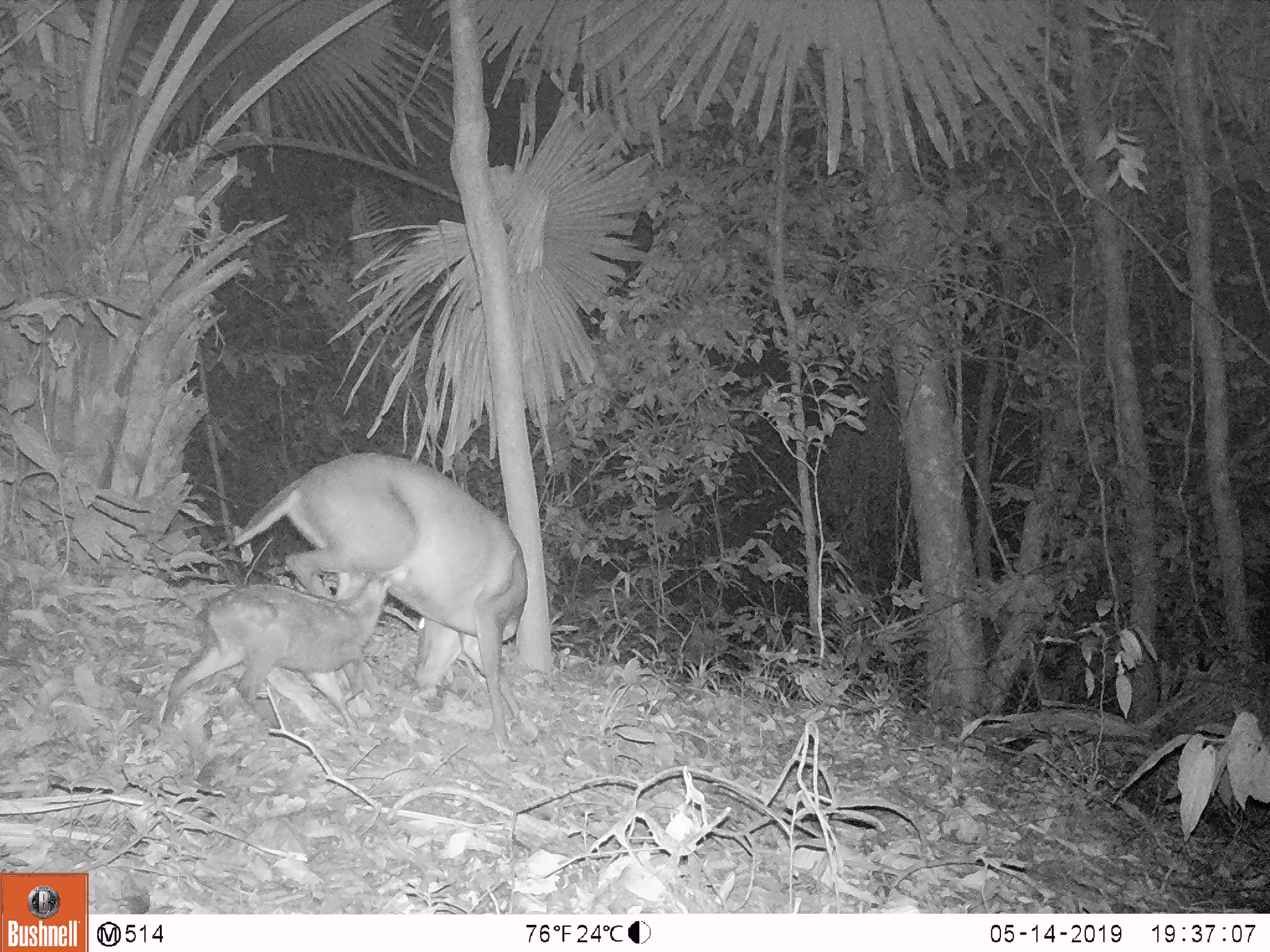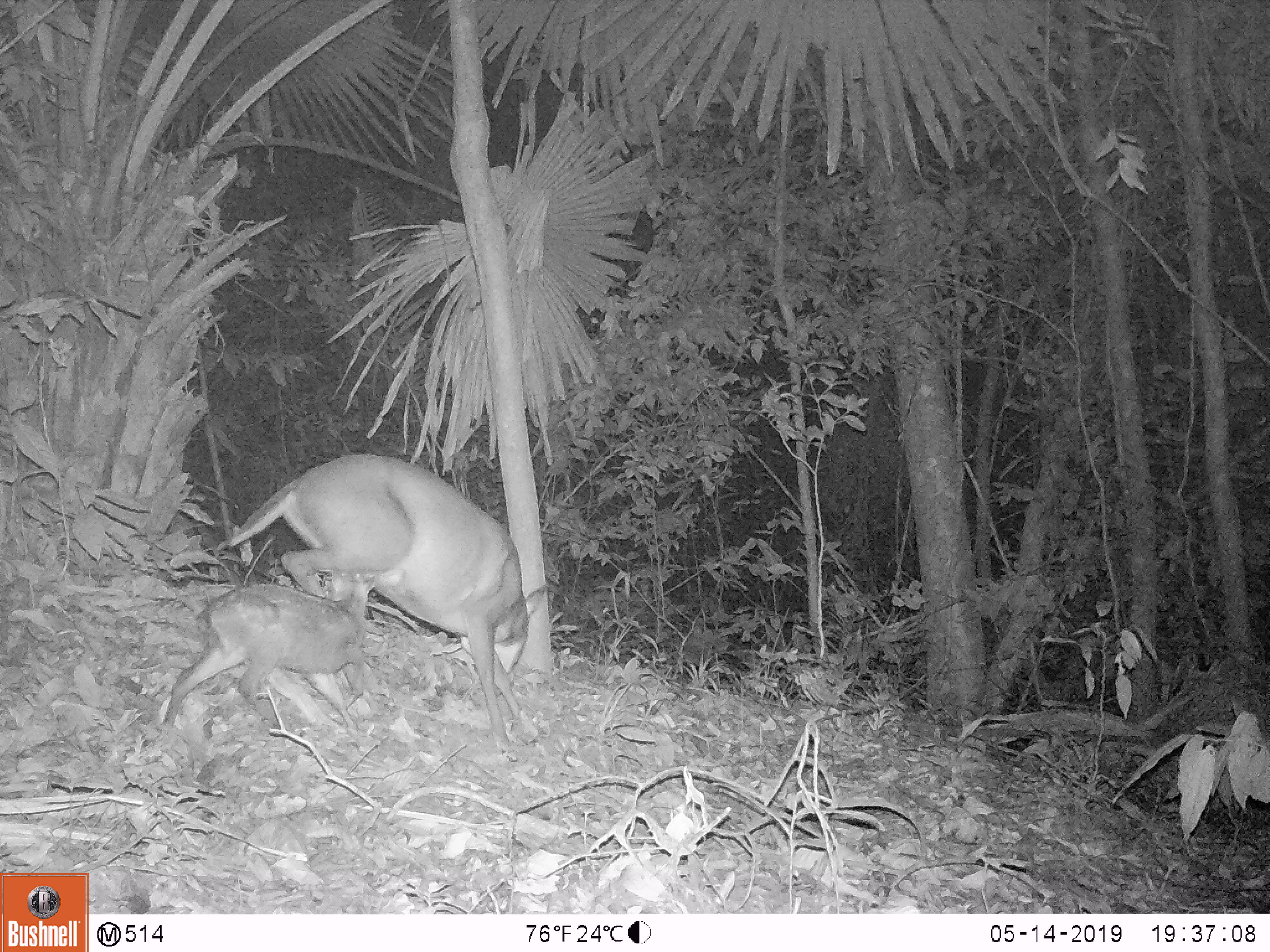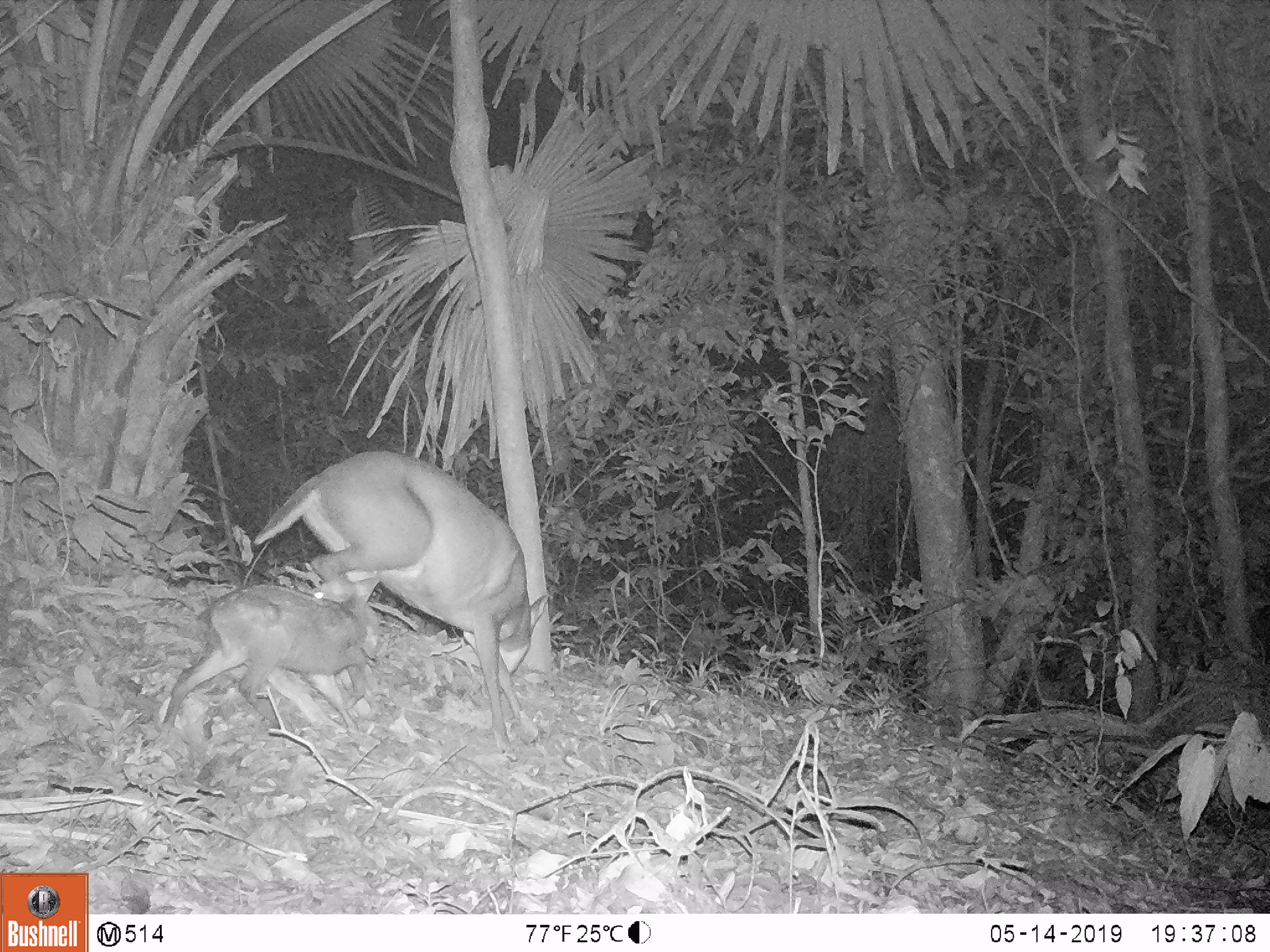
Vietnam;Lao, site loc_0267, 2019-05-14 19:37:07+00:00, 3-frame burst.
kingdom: Animalia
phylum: Chordata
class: Mammalia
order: Artiodactyla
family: Cervidae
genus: Muntiacus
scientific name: Muntiacus rooseveltorum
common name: roosevelt's muntjac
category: roosevelts muntjac group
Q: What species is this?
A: Roosevelts muntjac group (roosevelt's muntjac) (Muntiacus rooseveltorum).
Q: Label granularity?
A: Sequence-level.